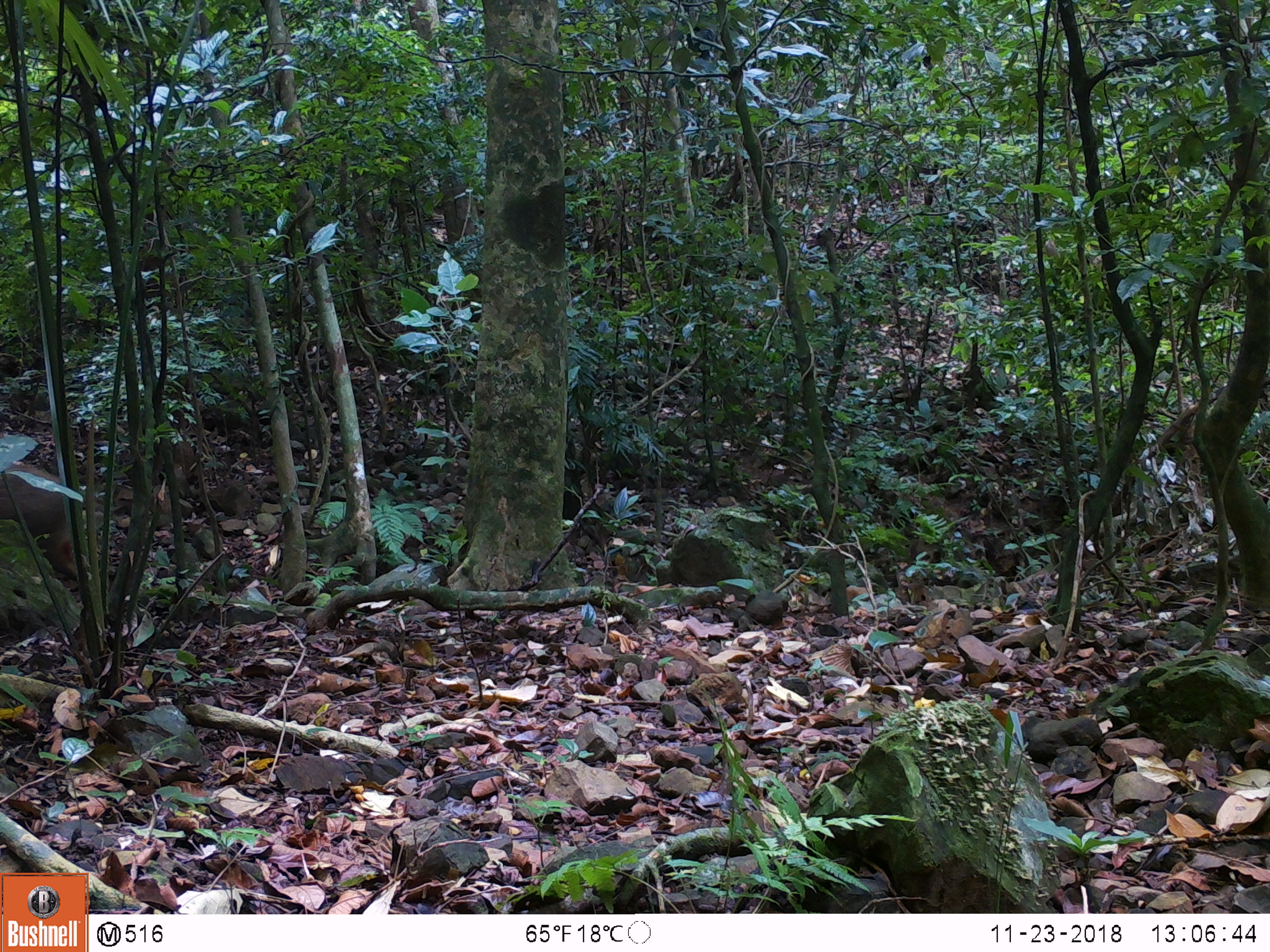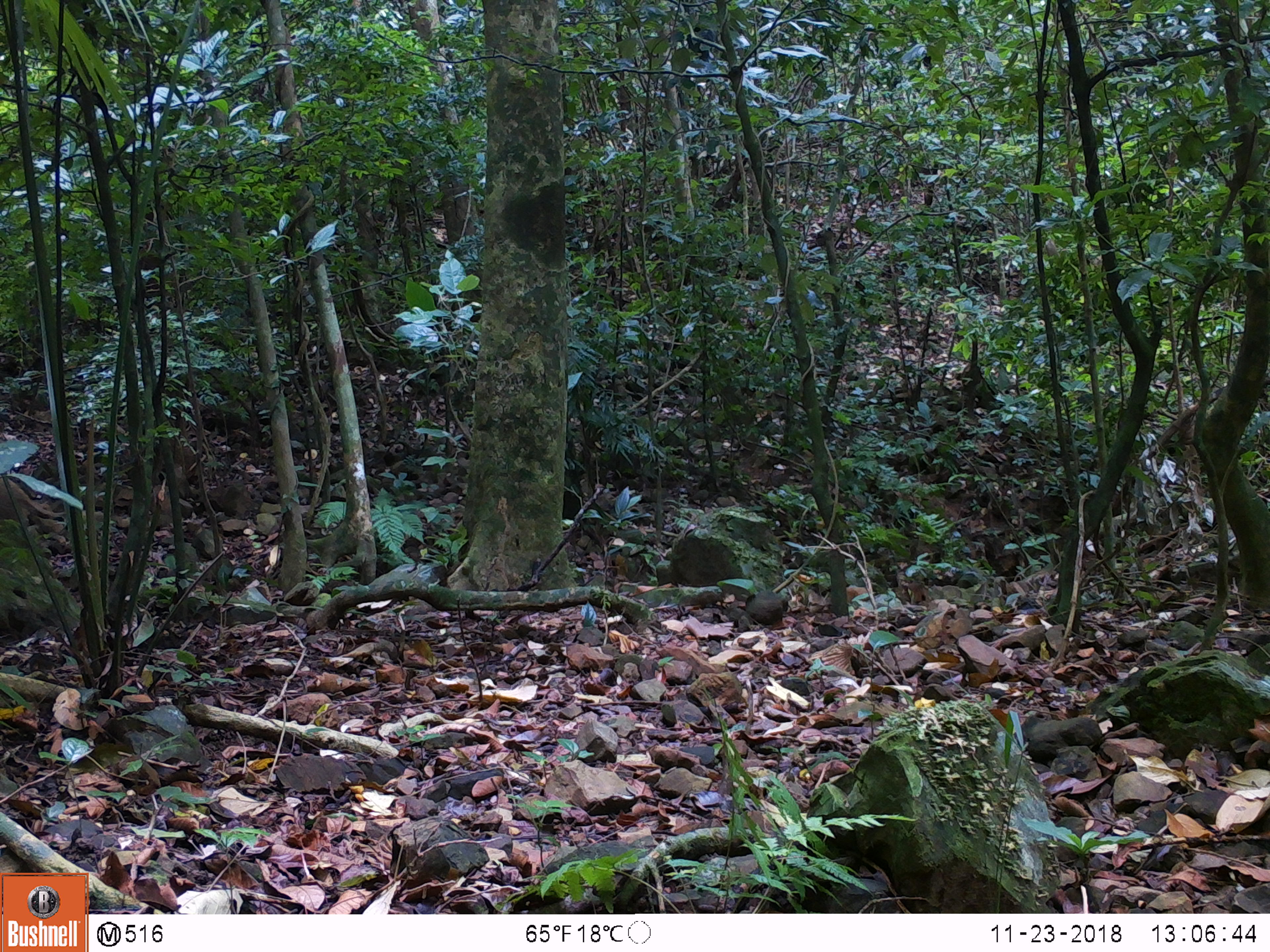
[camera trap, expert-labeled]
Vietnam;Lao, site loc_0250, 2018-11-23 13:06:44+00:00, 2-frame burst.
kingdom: Animalia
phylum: Chordata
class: Mammalia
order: Artiodactyla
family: Suidae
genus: Sus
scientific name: Sus scrofa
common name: eurasian wild pig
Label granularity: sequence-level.